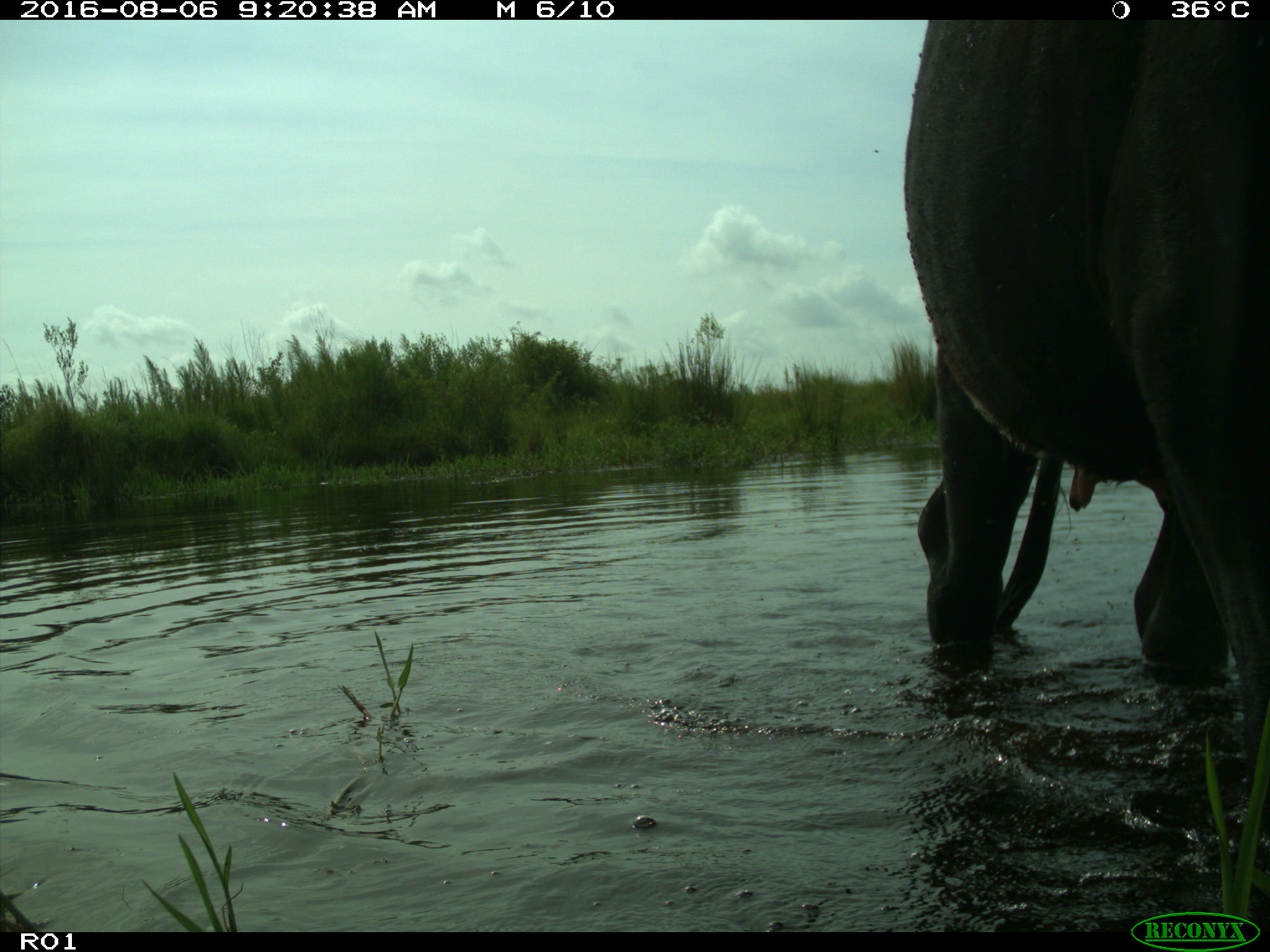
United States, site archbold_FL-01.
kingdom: Animalia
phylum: Chordata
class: Mammalia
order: Artiodactyla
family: Bovidae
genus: Bos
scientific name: Bos taurus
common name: domestic cow